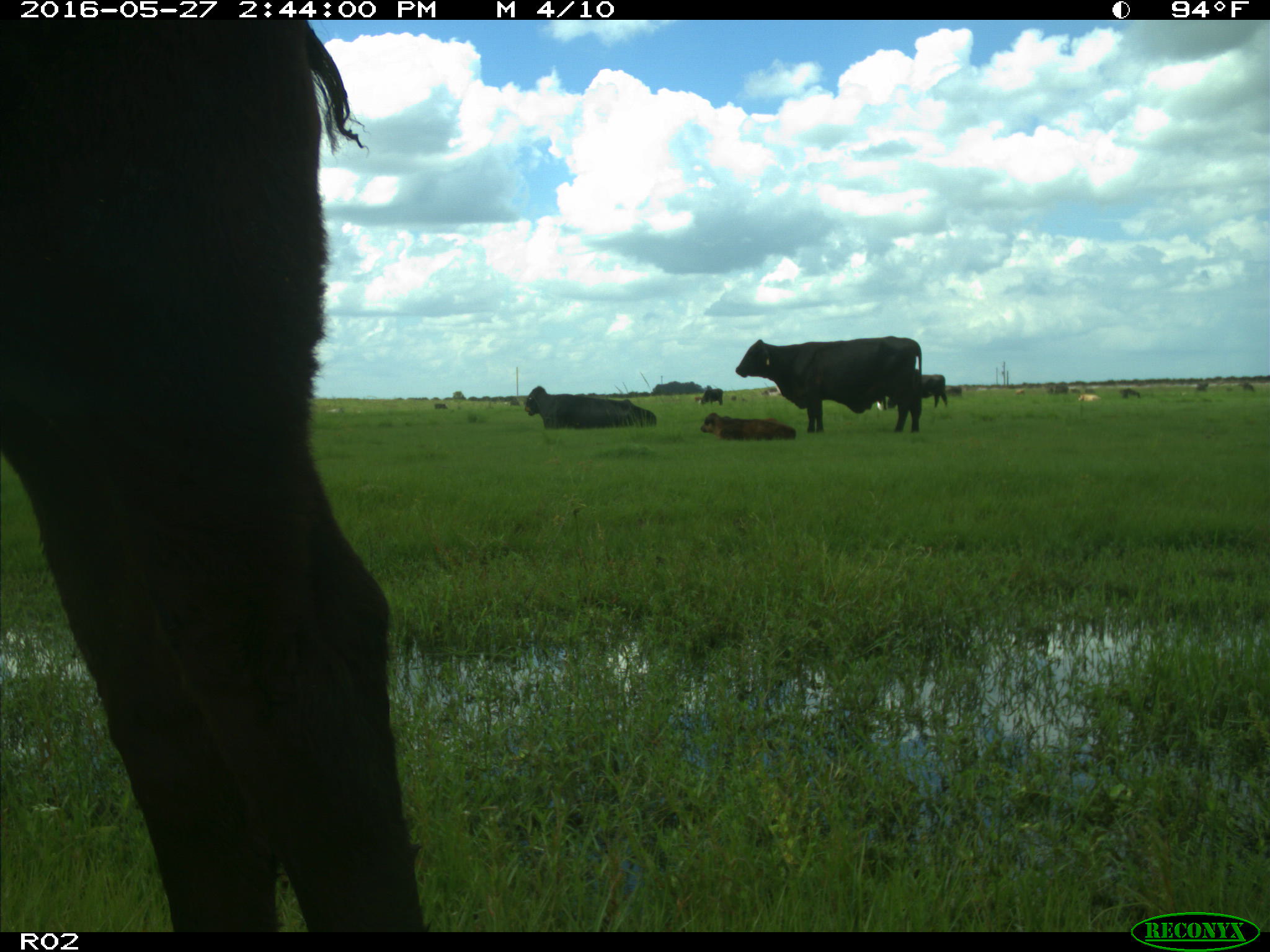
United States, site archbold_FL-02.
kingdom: Animalia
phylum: Chordata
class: Mammalia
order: Artiodactyla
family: Bovidae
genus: Bos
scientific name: Bos taurus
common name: domestic cow